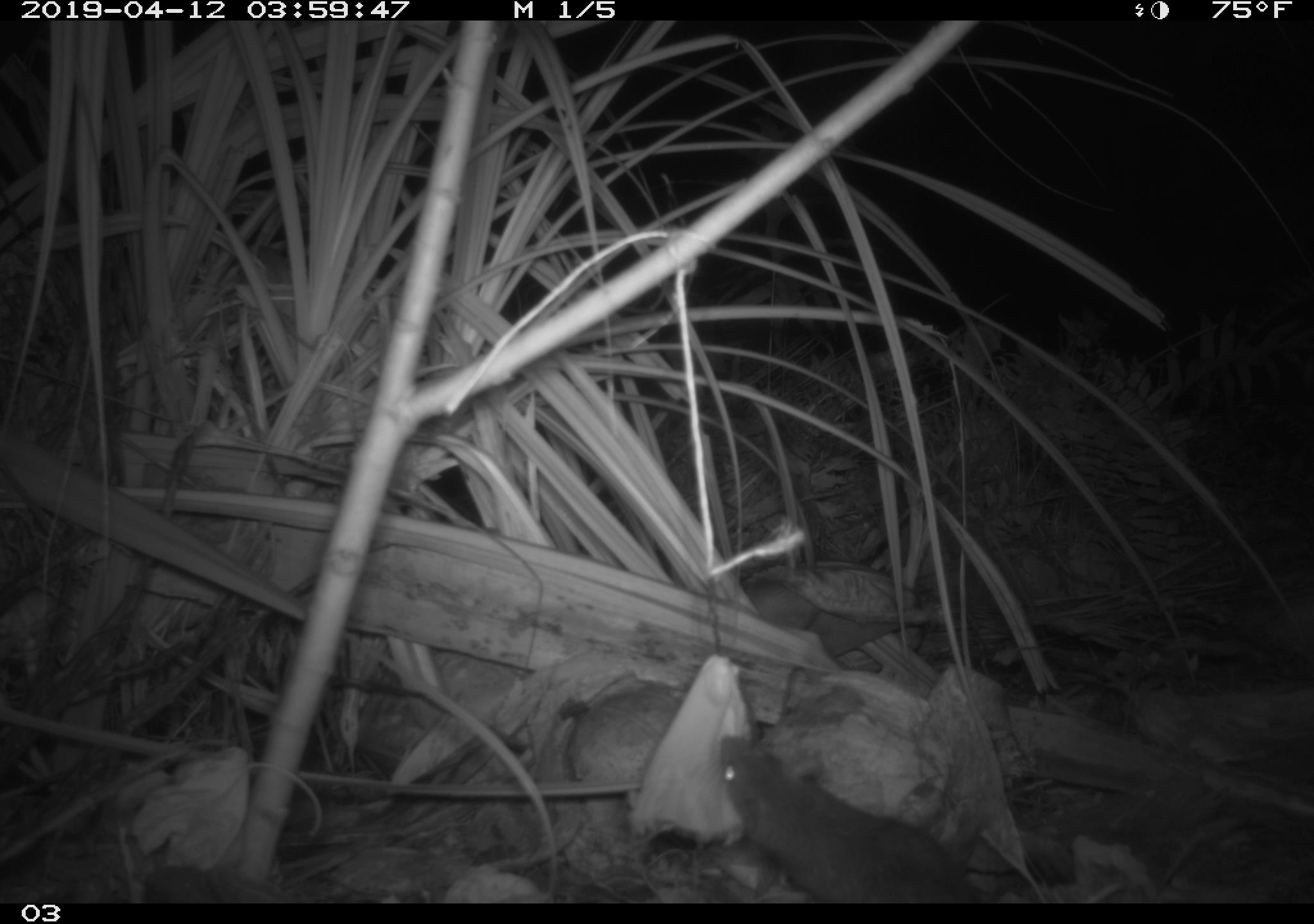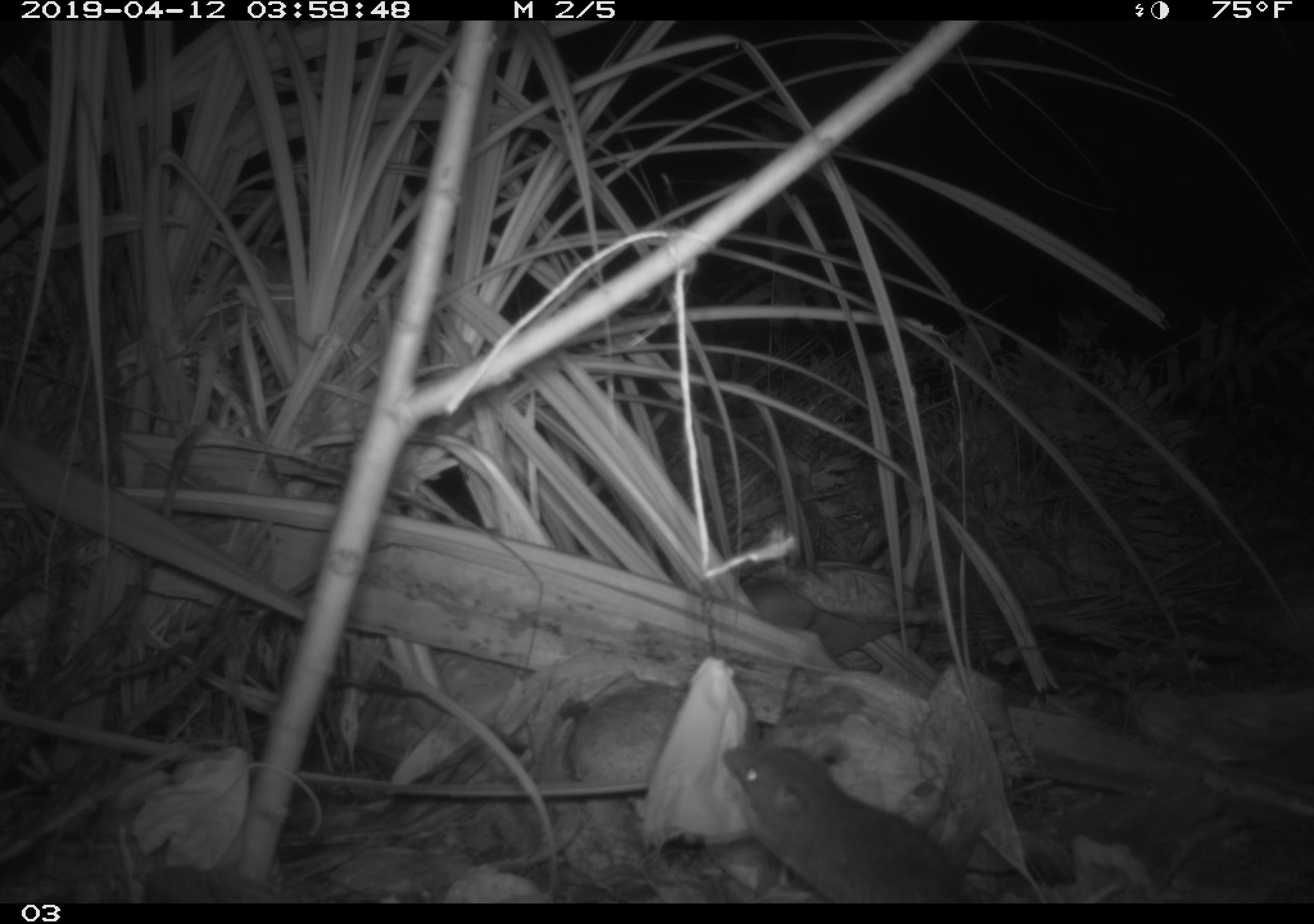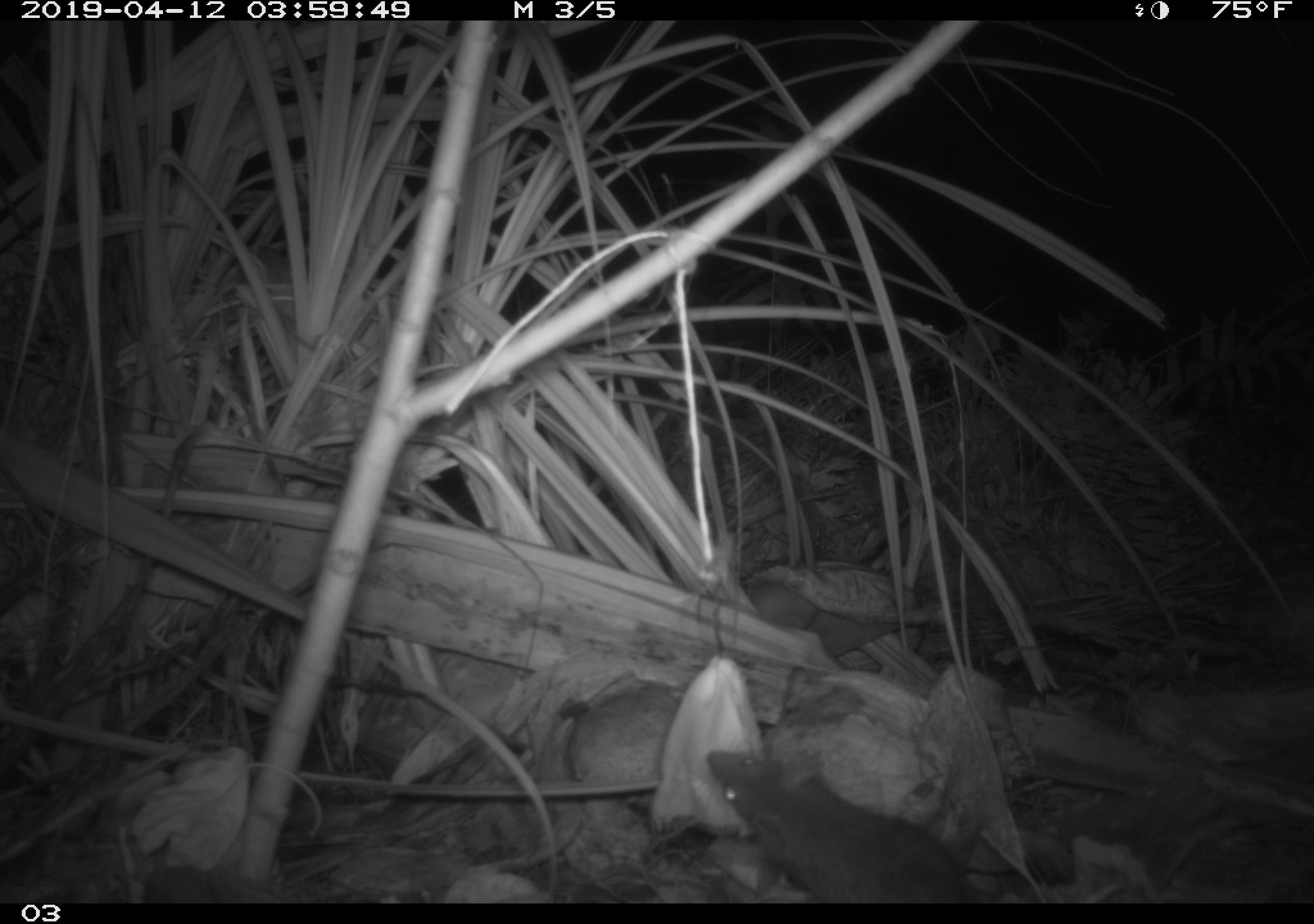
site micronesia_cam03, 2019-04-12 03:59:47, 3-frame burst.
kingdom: Animalia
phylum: Chordata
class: Mammalia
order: Rodentia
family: Muridae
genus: Rattus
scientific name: Rattus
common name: rat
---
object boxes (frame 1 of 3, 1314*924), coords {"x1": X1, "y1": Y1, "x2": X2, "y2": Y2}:
rat: {"x1": 706, "y1": 733, "x2": 973, "y2": 902}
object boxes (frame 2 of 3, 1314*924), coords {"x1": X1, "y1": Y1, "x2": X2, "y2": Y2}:
rat: {"x1": 711, "y1": 735, "x2": 964, "y2": 903}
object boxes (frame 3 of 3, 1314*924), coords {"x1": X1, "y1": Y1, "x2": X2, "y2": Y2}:
rat: {"x1": 700, "y1": 749, "x2": 975, "y2": 903}